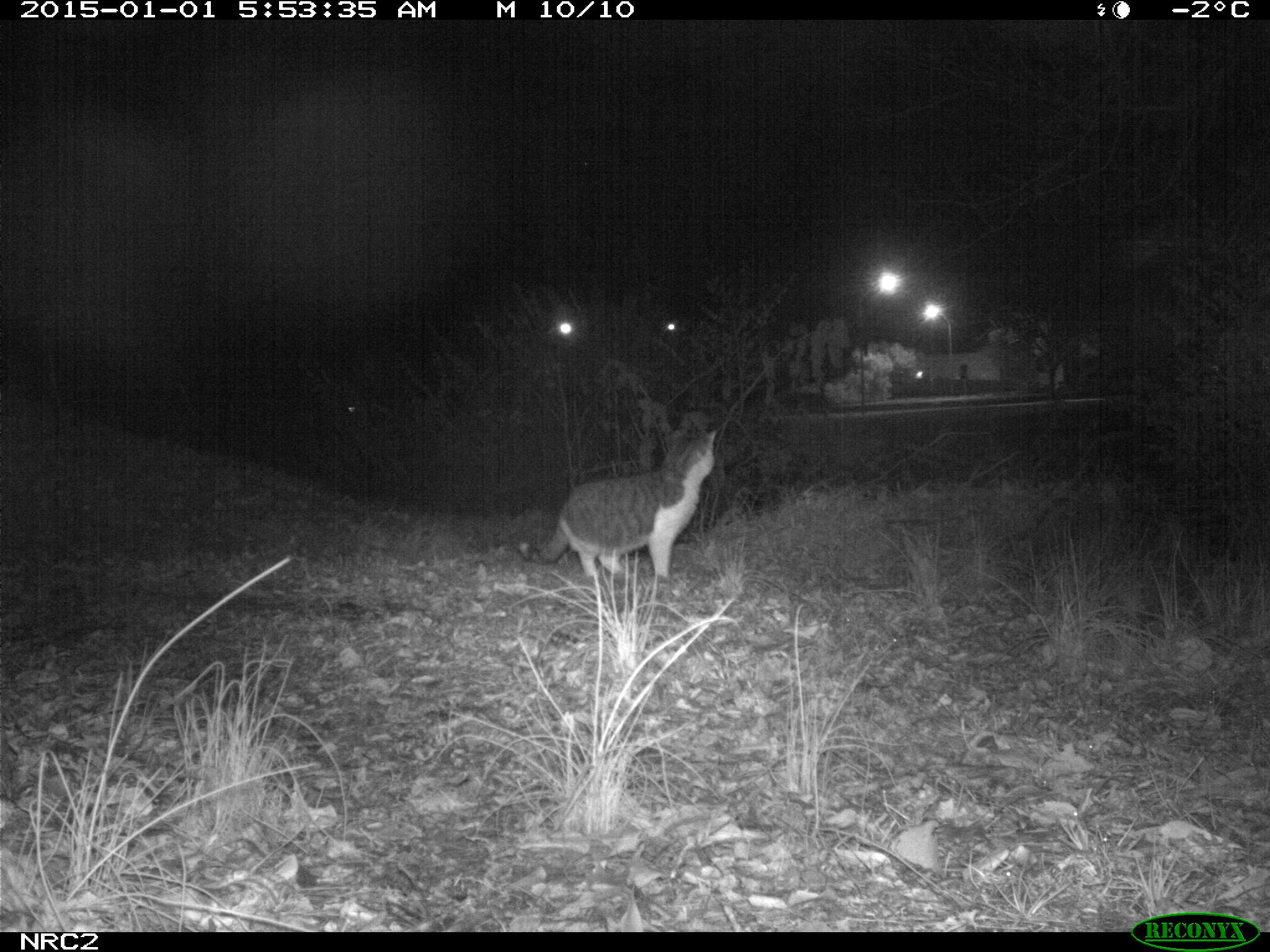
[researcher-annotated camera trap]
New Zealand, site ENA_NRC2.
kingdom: Animalia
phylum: Chordata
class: Mammalia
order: Carnivora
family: Felidae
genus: Felis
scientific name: Felis catus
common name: domestic cat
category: cat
Cat (domestic cat) (Felis catus).